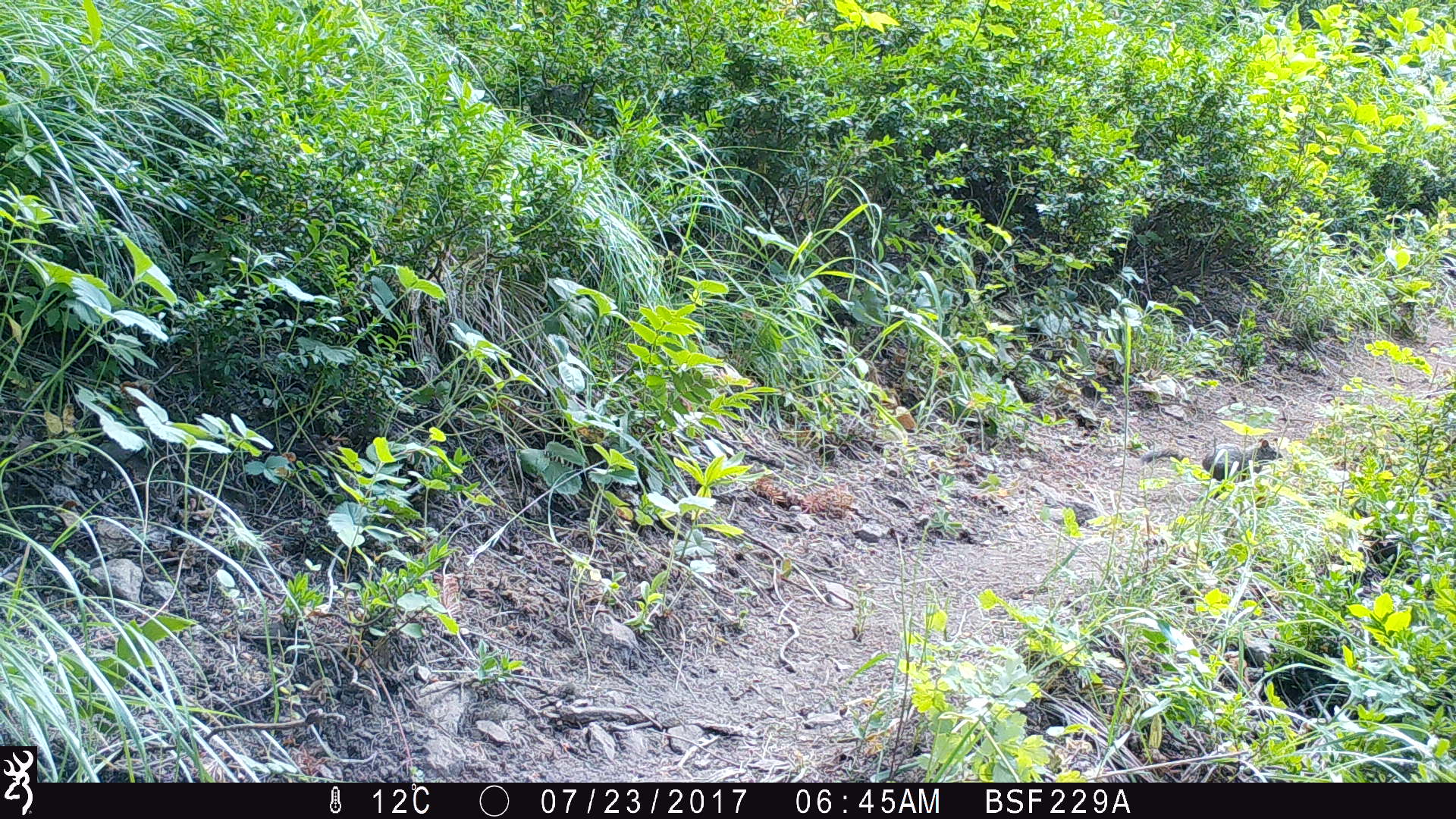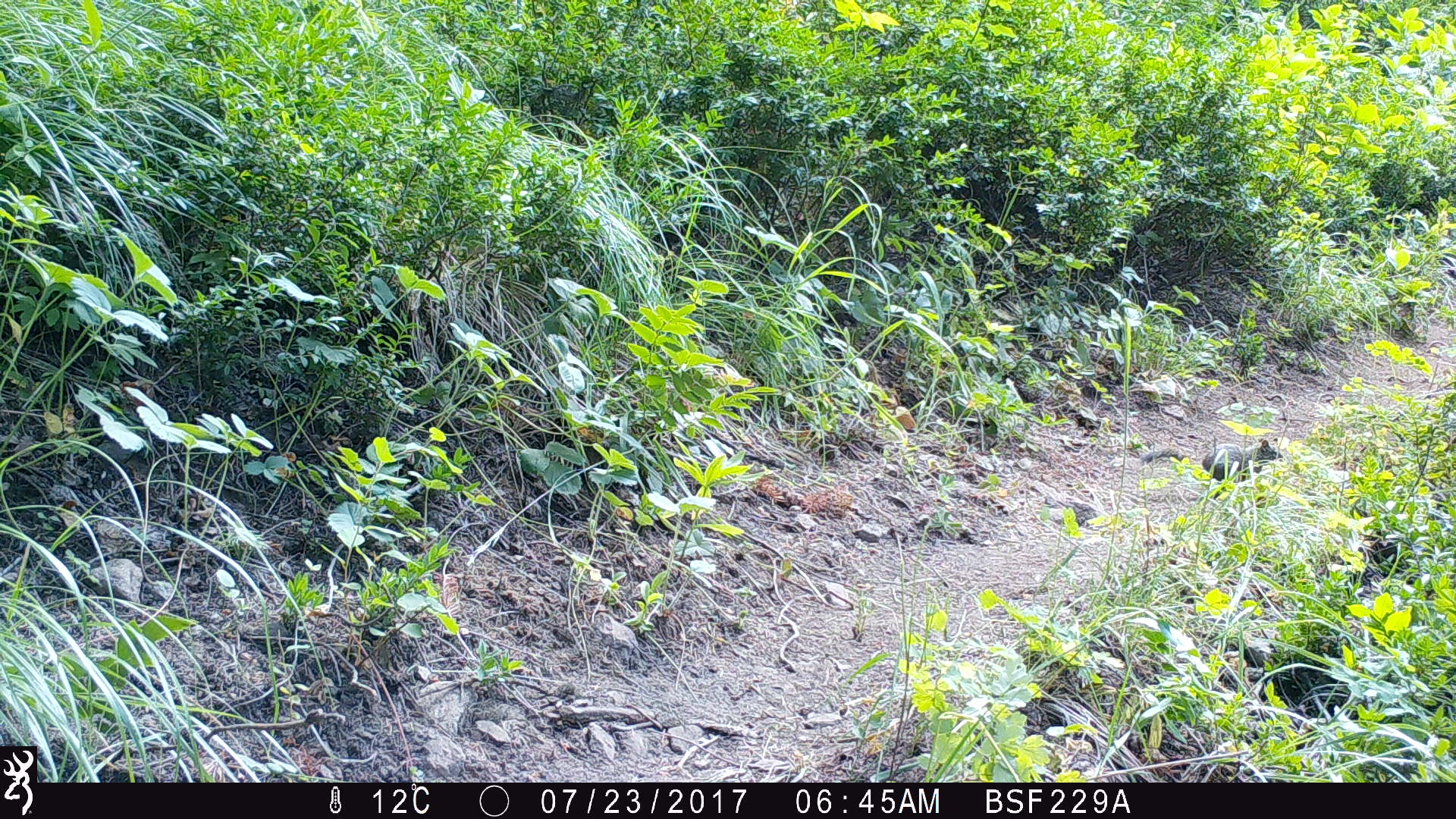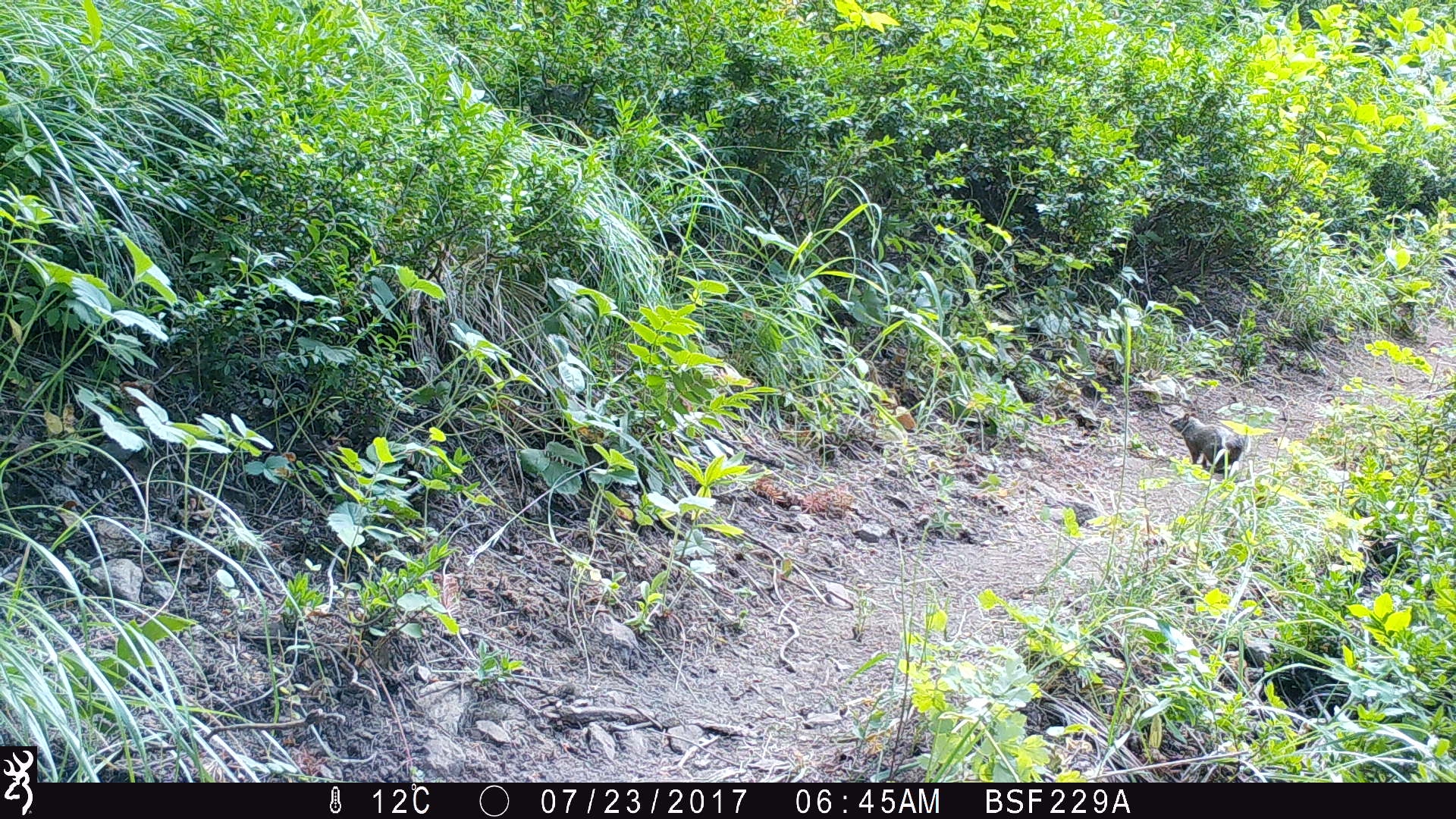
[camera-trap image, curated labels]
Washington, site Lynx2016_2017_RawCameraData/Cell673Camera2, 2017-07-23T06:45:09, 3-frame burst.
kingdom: Animalia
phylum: Chordata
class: Mammalia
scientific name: Mammalia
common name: small mammal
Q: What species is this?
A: Small mammal (Mammalia).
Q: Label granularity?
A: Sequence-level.